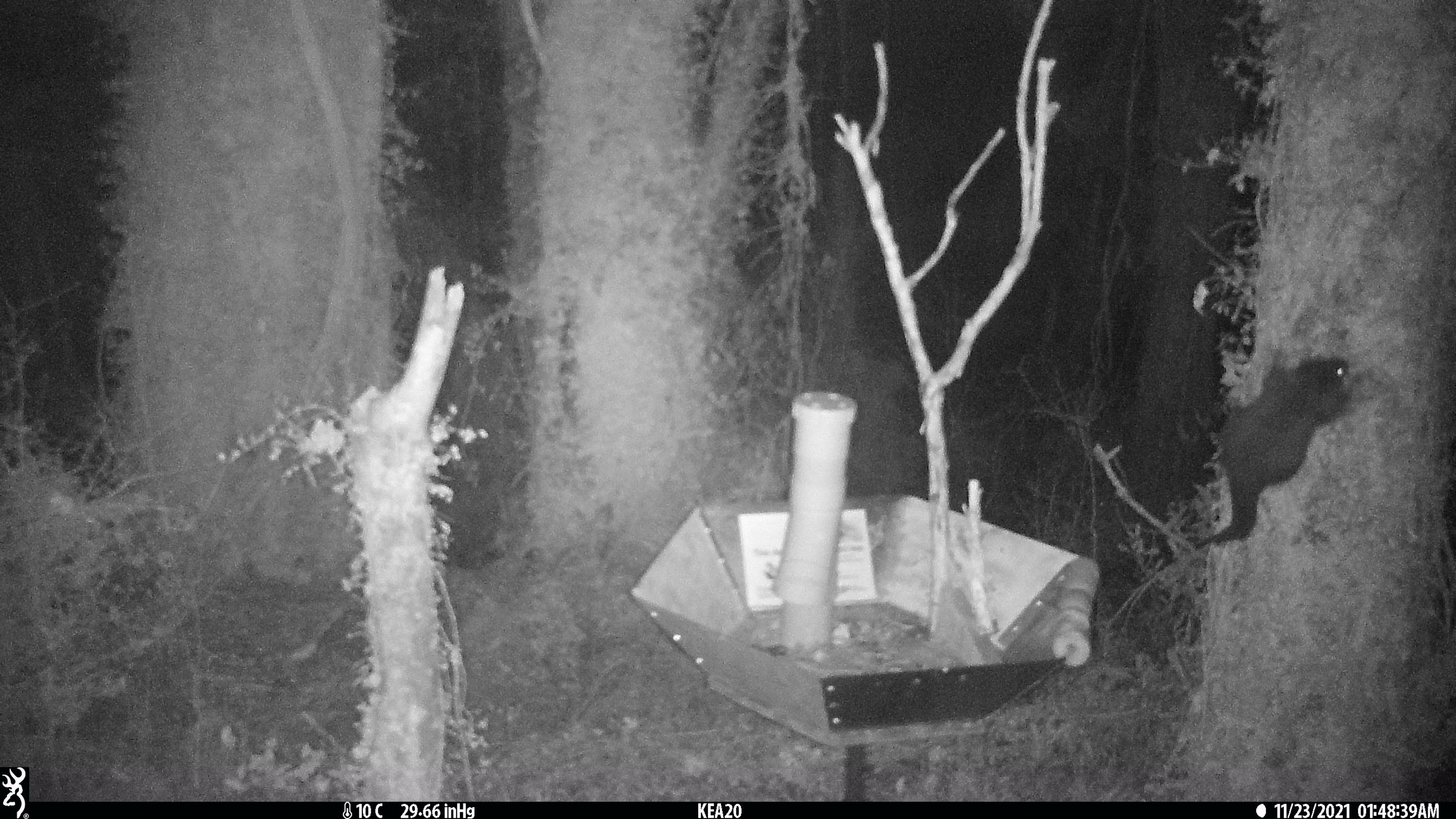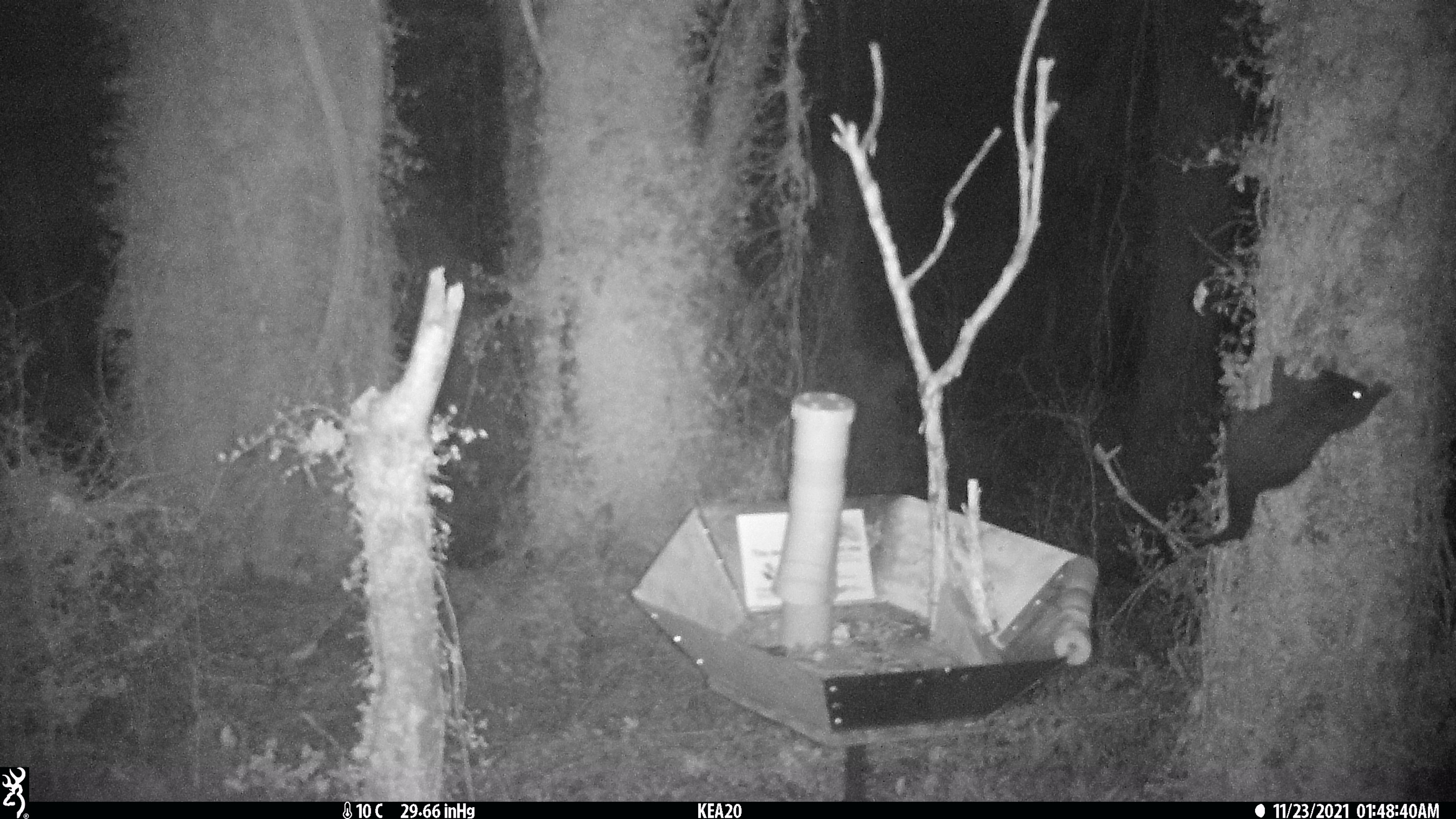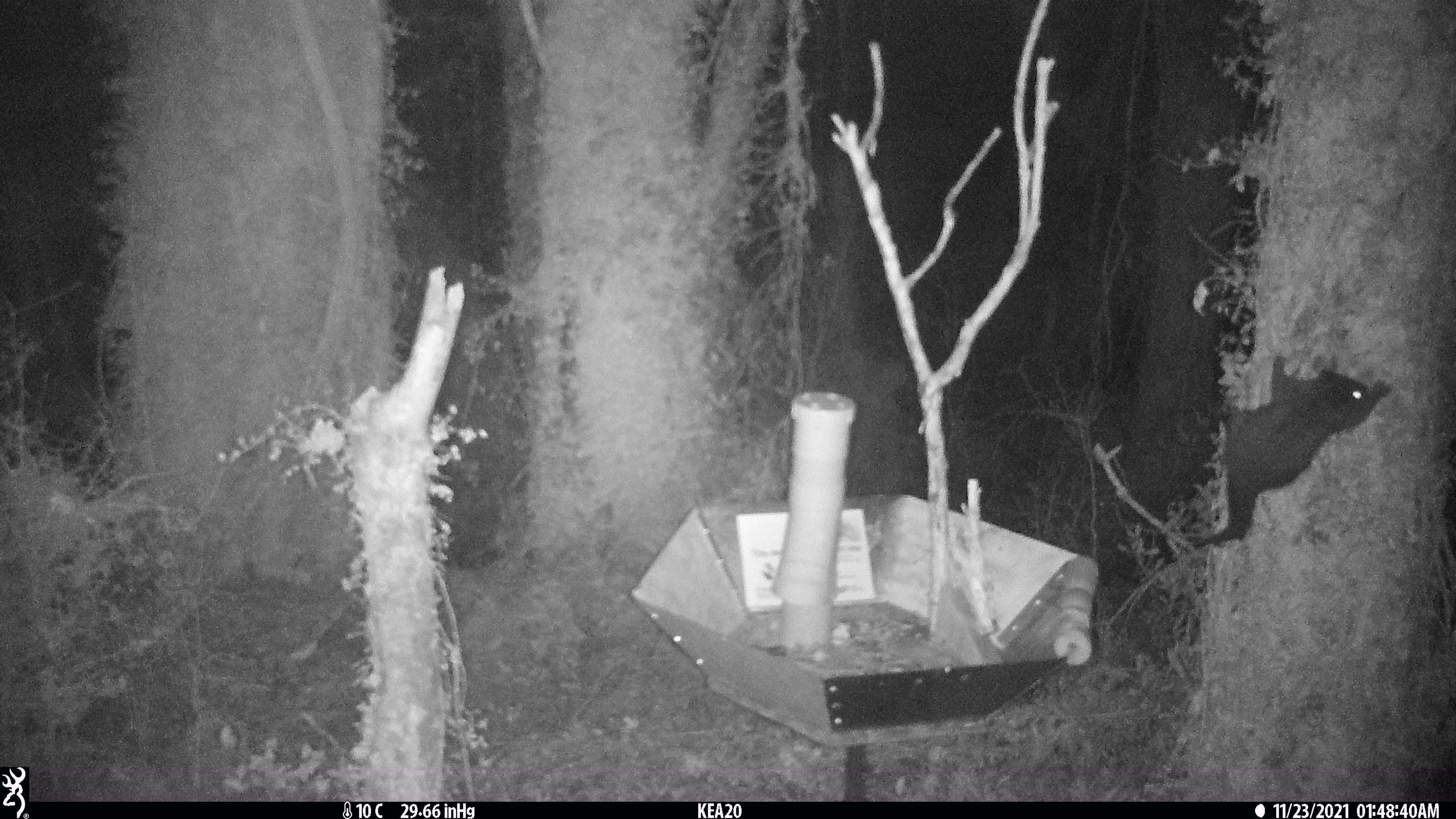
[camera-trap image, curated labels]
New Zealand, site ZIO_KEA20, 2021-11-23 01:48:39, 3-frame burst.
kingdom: Animalia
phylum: Chordata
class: Mammalia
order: Diprotodontia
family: Phalangeridae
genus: Trichosurus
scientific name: Trichosurus vulpecula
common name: common brushtail possum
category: possum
Possum (common brushtail possum) (Trichosurus vulpecula).